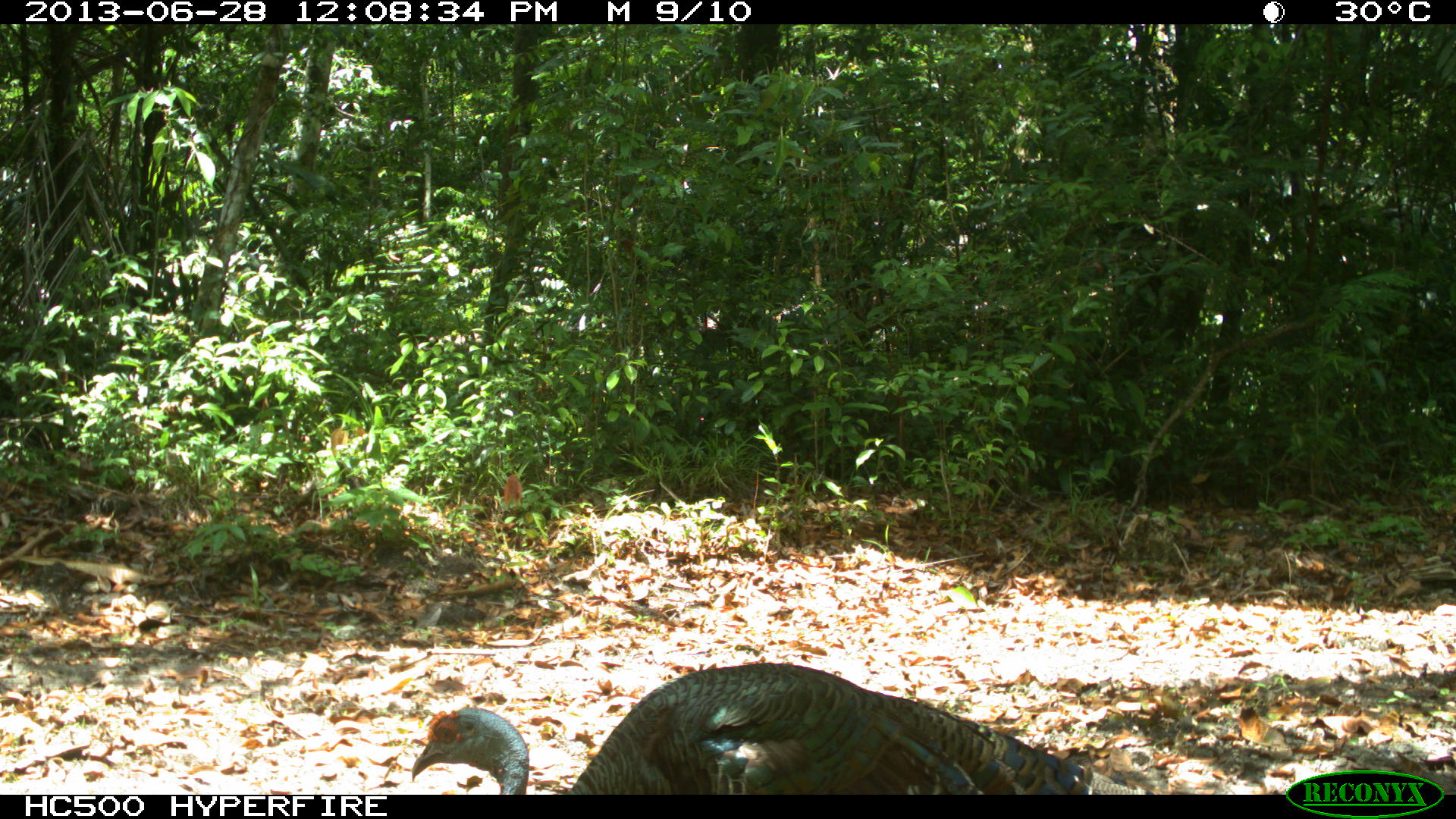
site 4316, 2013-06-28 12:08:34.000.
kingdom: Animalia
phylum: Chordata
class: Aves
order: Galliformes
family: Phasianidae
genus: Meleagris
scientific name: Meleagris ocellata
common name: ocellated turkey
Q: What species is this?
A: Meleagris ocellata (ocellated turkey).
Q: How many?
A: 1.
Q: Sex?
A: Male.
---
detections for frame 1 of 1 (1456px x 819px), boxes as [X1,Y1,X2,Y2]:
meleagris ocellata: [409,657,1153,792]